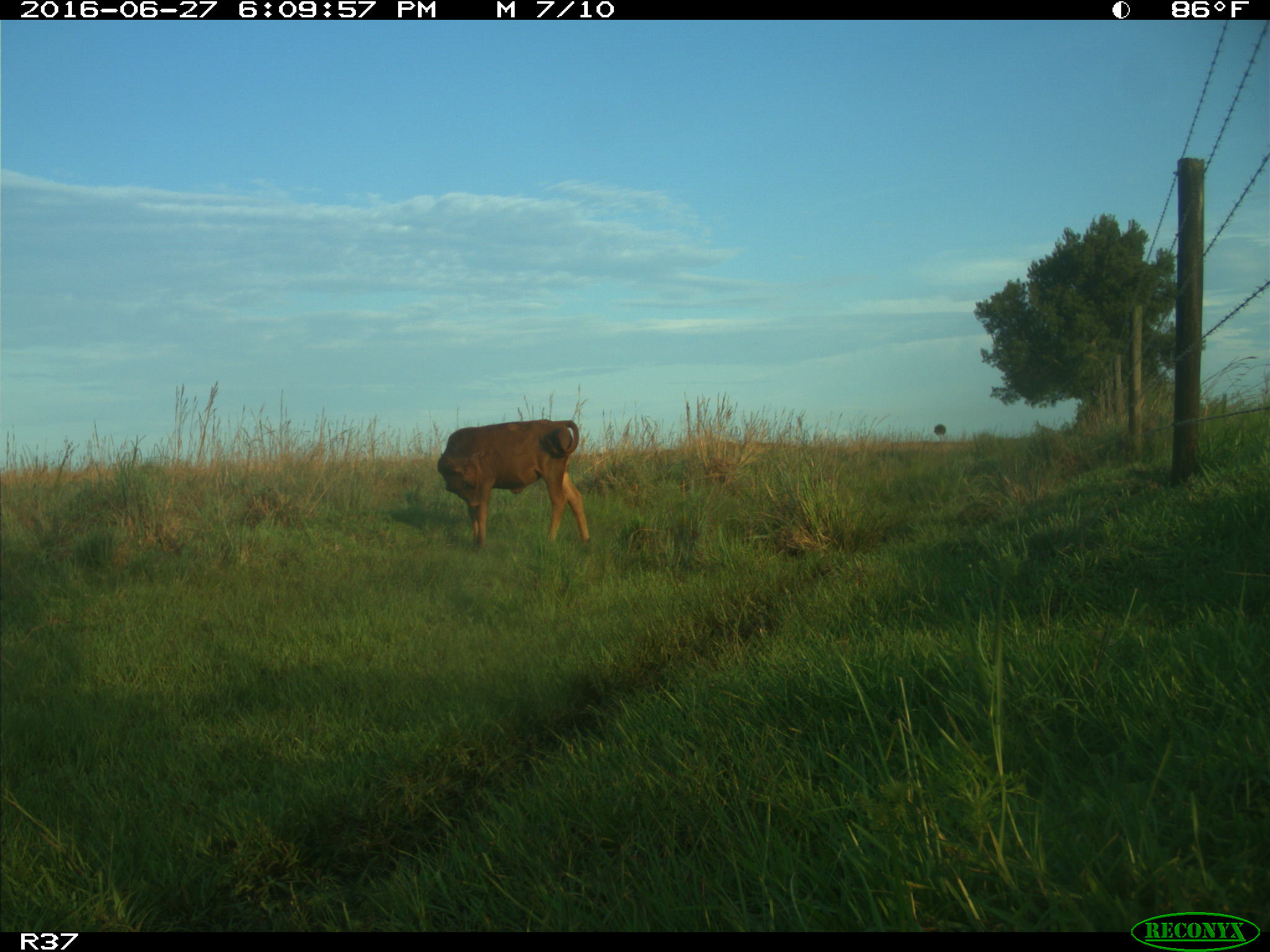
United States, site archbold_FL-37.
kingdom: Animalia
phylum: Chordata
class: Mammalia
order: Artiodactyla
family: Bovidae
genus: Bos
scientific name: Bos taurus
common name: domestic cow